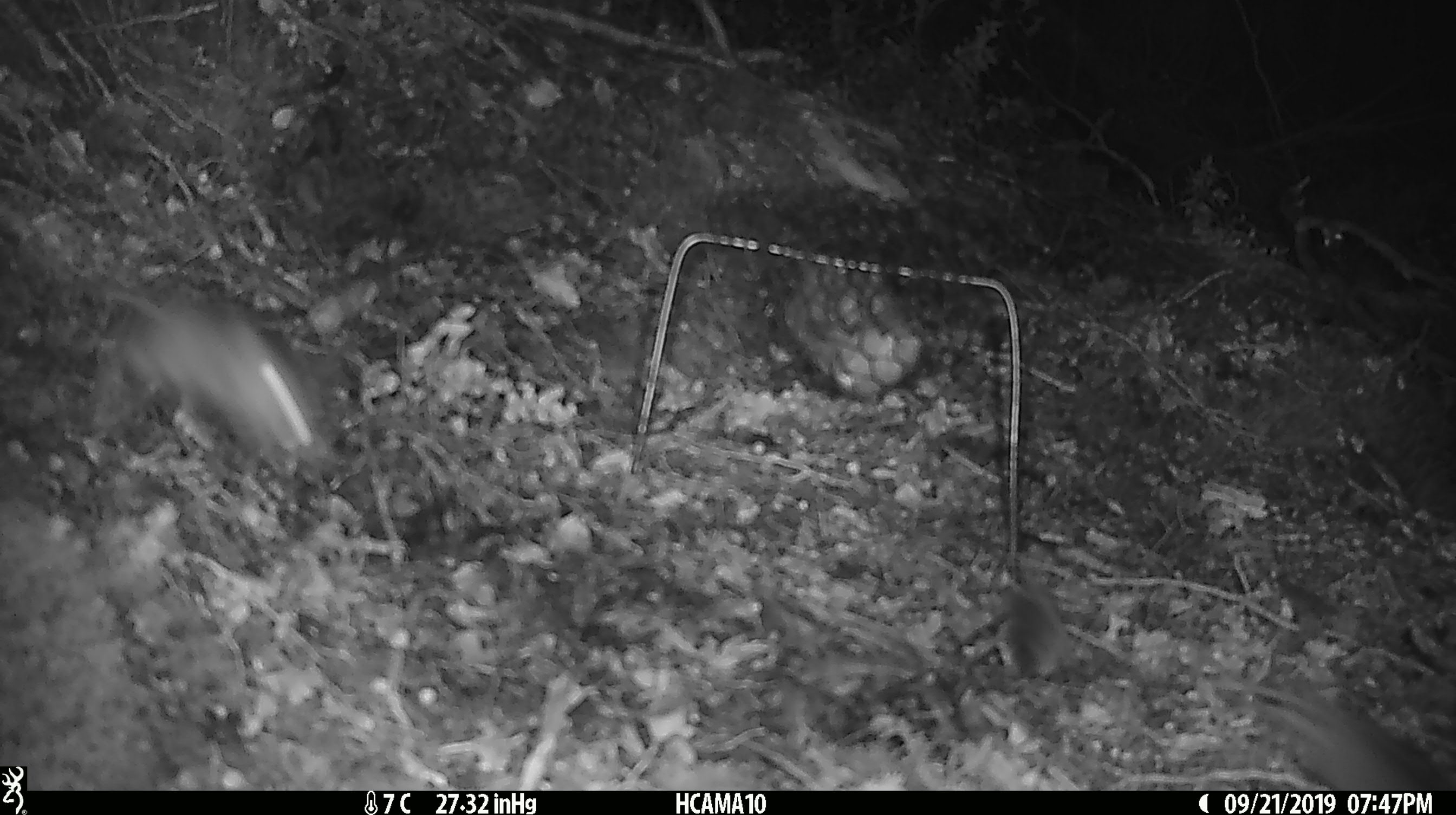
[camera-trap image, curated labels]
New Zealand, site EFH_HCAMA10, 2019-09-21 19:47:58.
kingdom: Animalia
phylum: Chordata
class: Mammalia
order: Rodentia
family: Muridae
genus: Mus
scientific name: Mus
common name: mouse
Mouse (Mus).